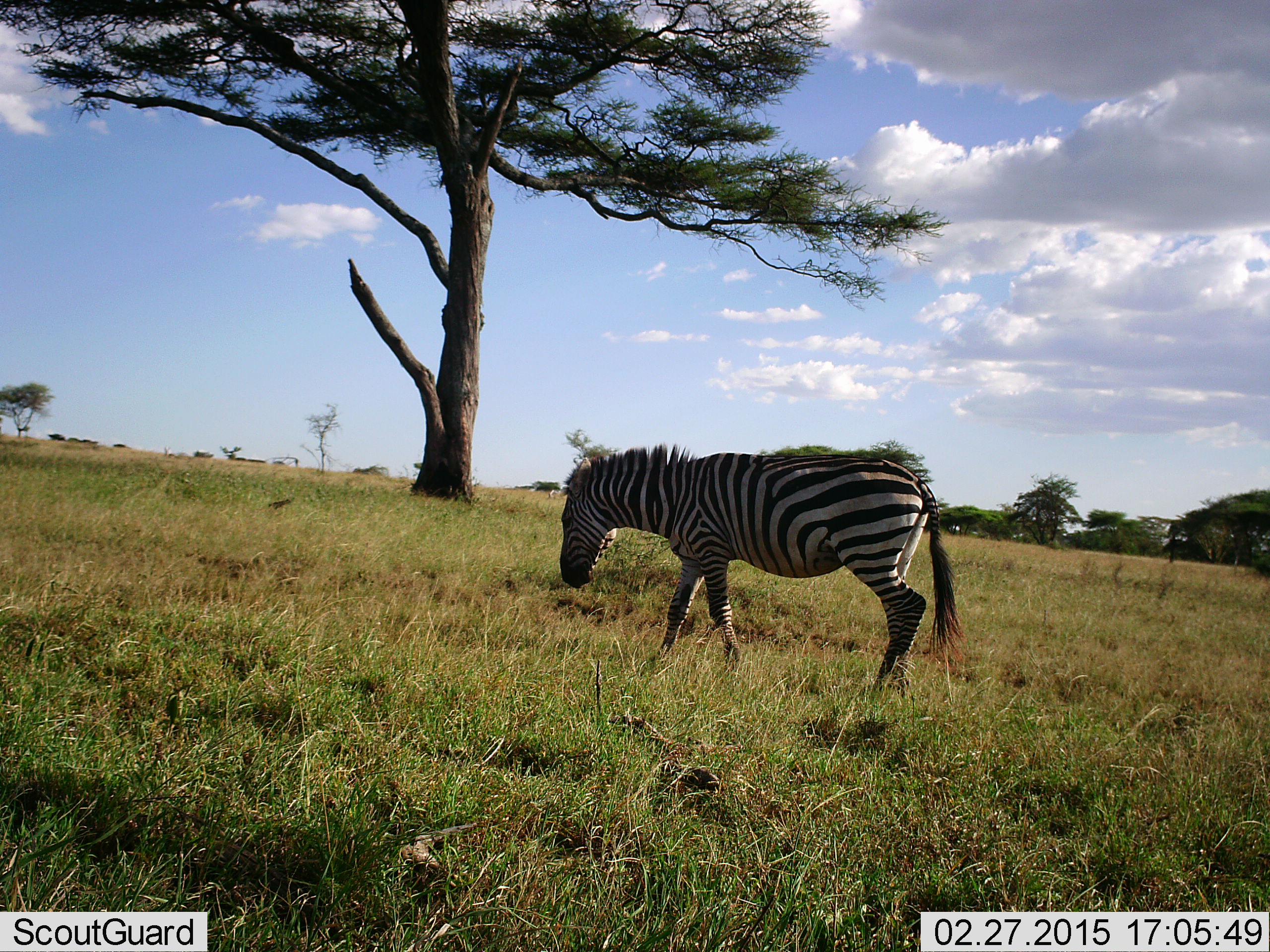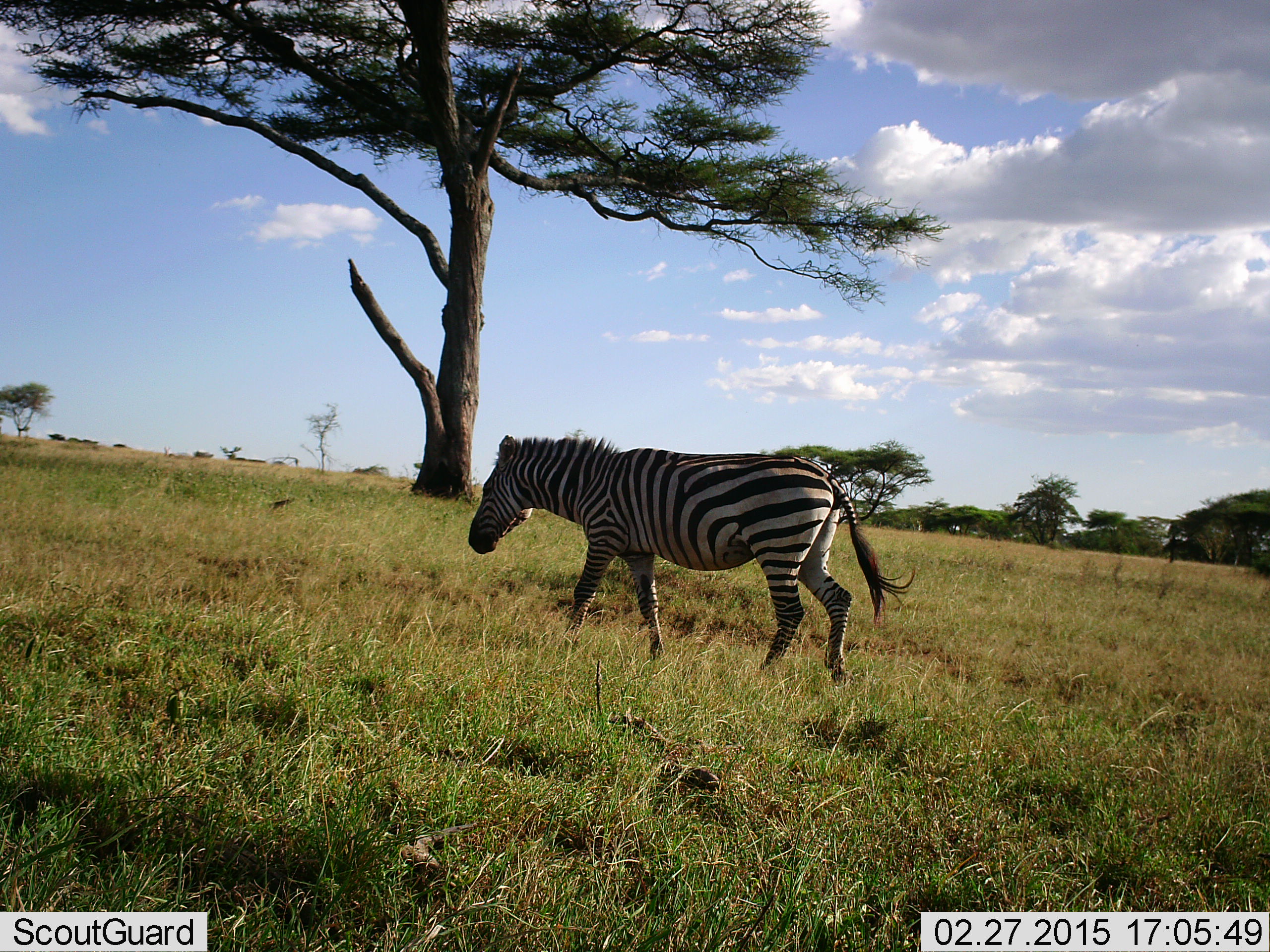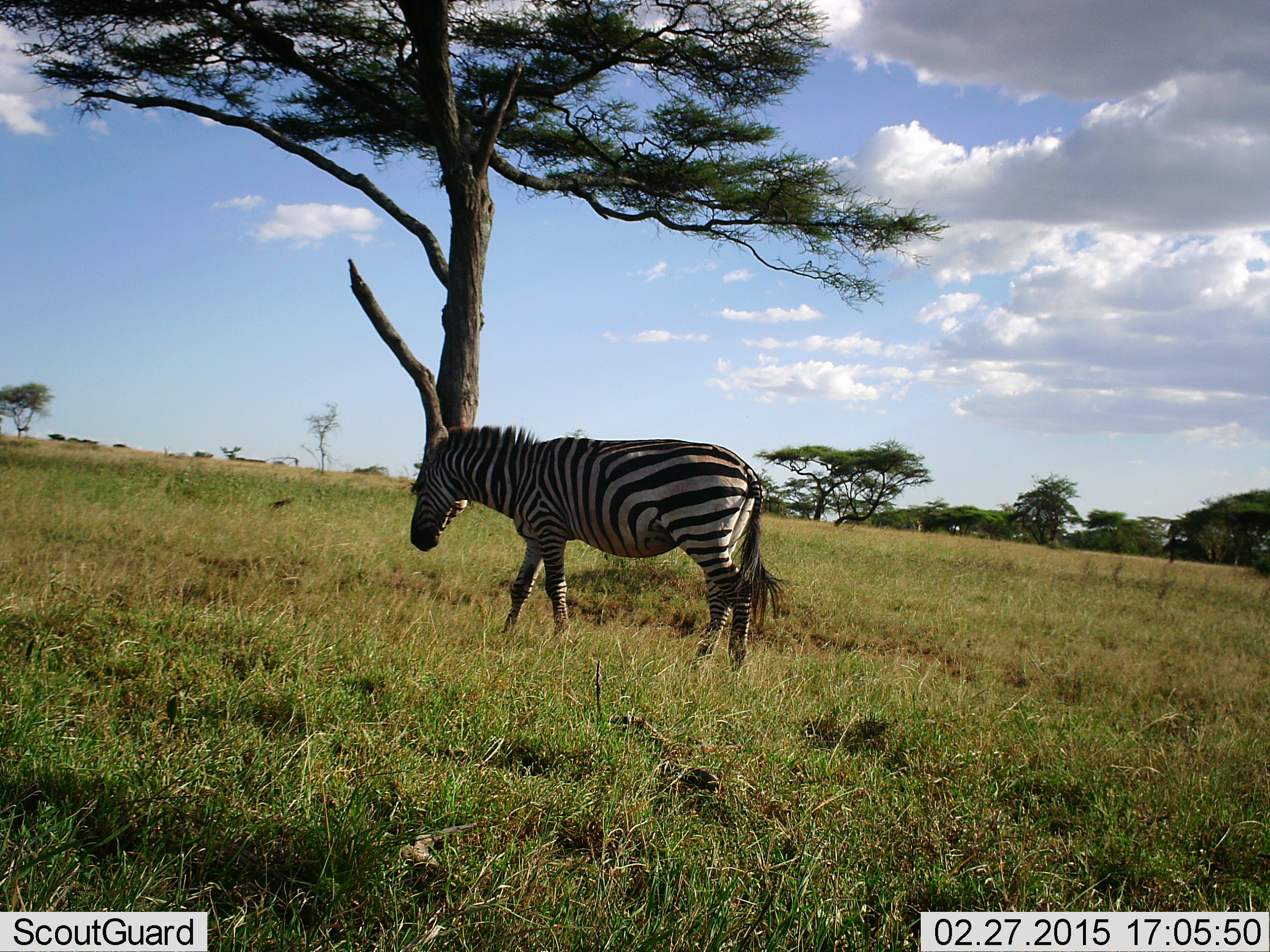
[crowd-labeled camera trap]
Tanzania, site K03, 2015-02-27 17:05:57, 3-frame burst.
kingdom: Animalia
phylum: Chordata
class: Mammalia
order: Perissodactyla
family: Equidae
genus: Equus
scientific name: Equus quagga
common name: plains zebra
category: zebra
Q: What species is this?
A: Zebra (plains zebra) (Equus quagga).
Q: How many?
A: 1.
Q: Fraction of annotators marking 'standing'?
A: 20%.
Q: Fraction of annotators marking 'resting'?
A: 0%.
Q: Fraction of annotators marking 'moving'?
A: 100%.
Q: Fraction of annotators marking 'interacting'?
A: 0%.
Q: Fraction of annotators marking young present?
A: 0%.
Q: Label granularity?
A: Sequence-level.